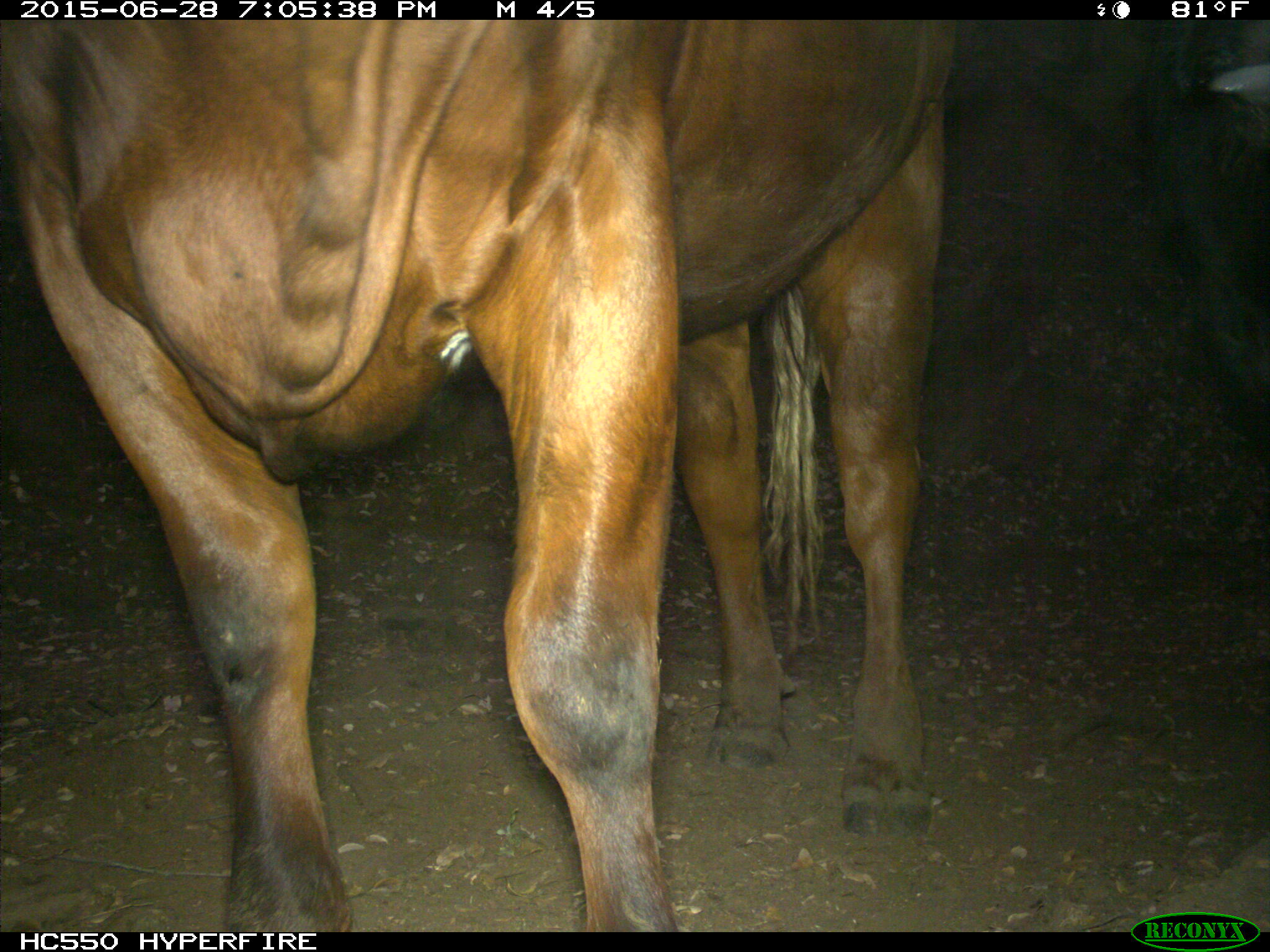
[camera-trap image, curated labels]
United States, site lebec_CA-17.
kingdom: Animalia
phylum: Chordata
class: Mammalia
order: Artiodactyla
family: Bovidae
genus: Bos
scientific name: Bos taurus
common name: domestic cow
Bos taurus (domestic cow).